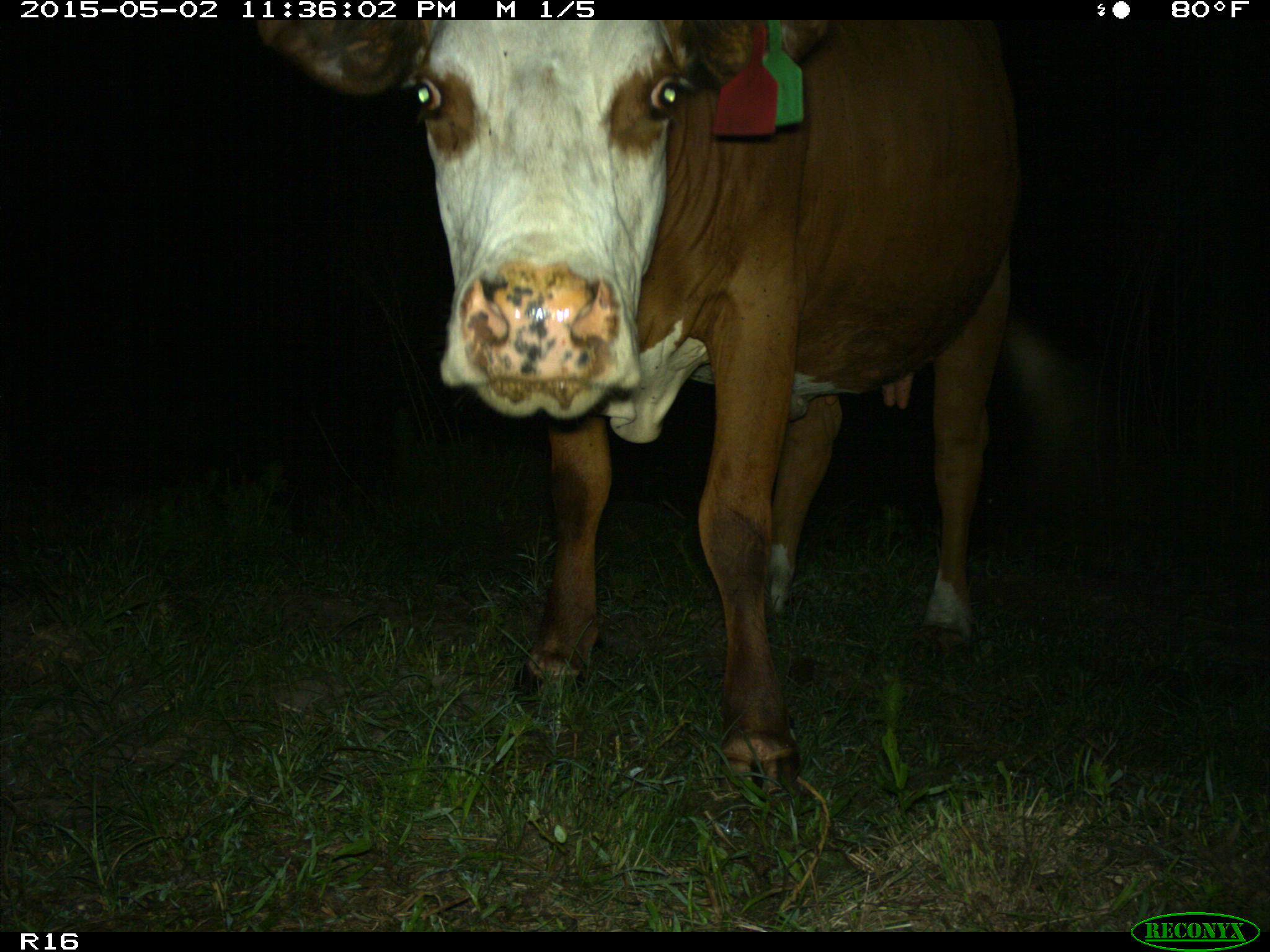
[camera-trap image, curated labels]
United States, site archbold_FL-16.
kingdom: Animalia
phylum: Chordata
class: Mammalia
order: Artiodactyla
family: Bovidae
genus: Bos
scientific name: Bos taurus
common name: domestic cow